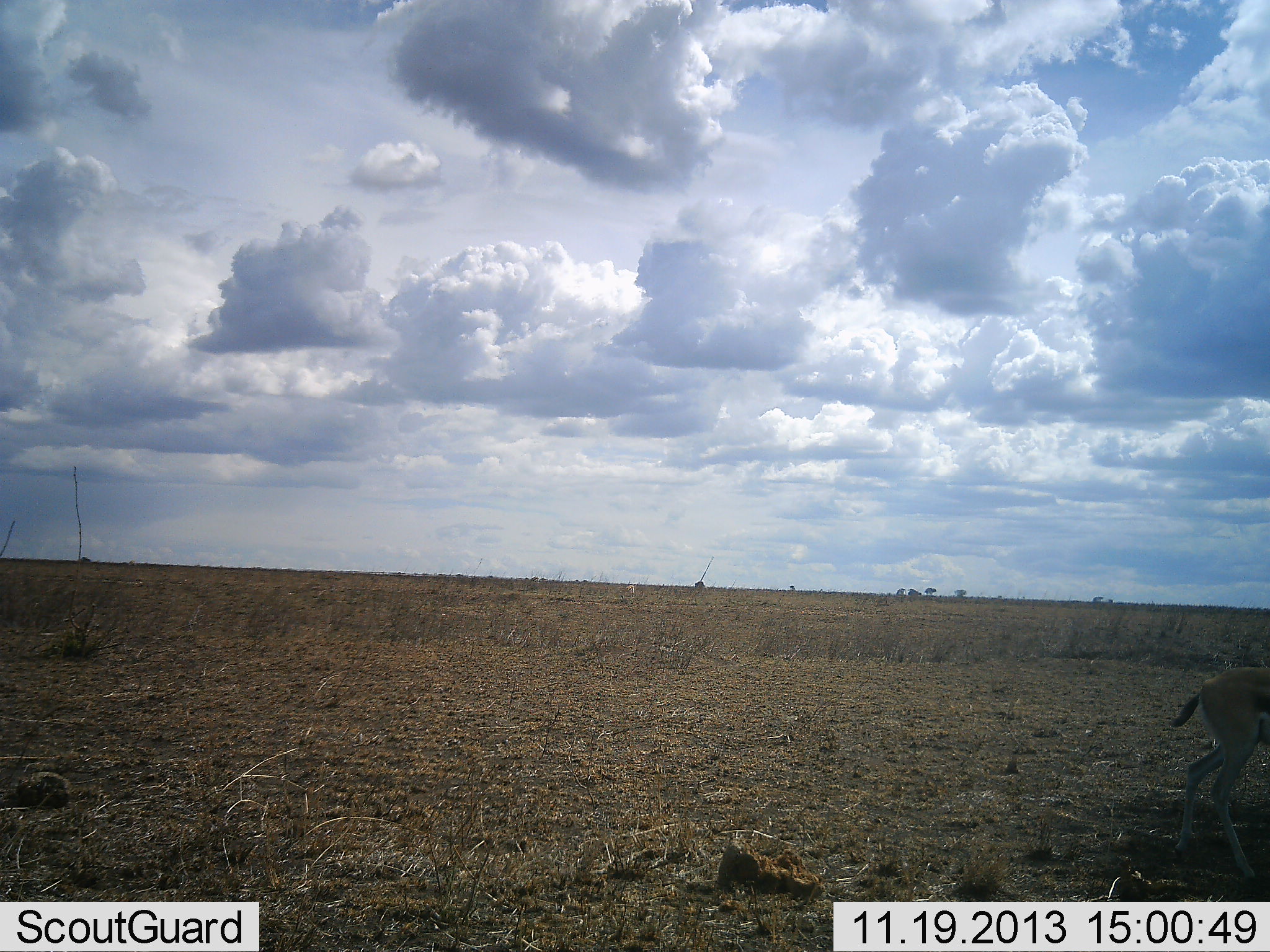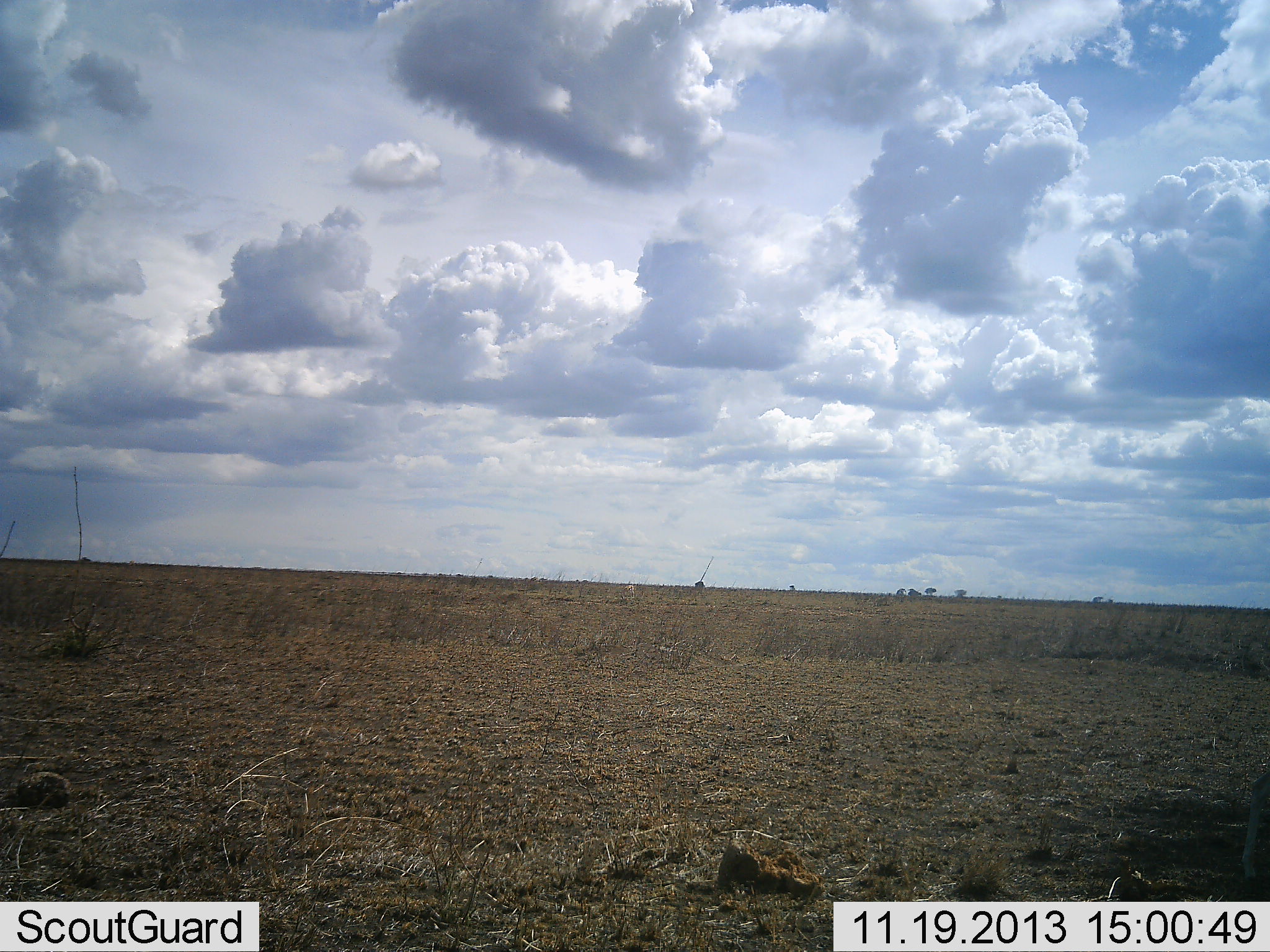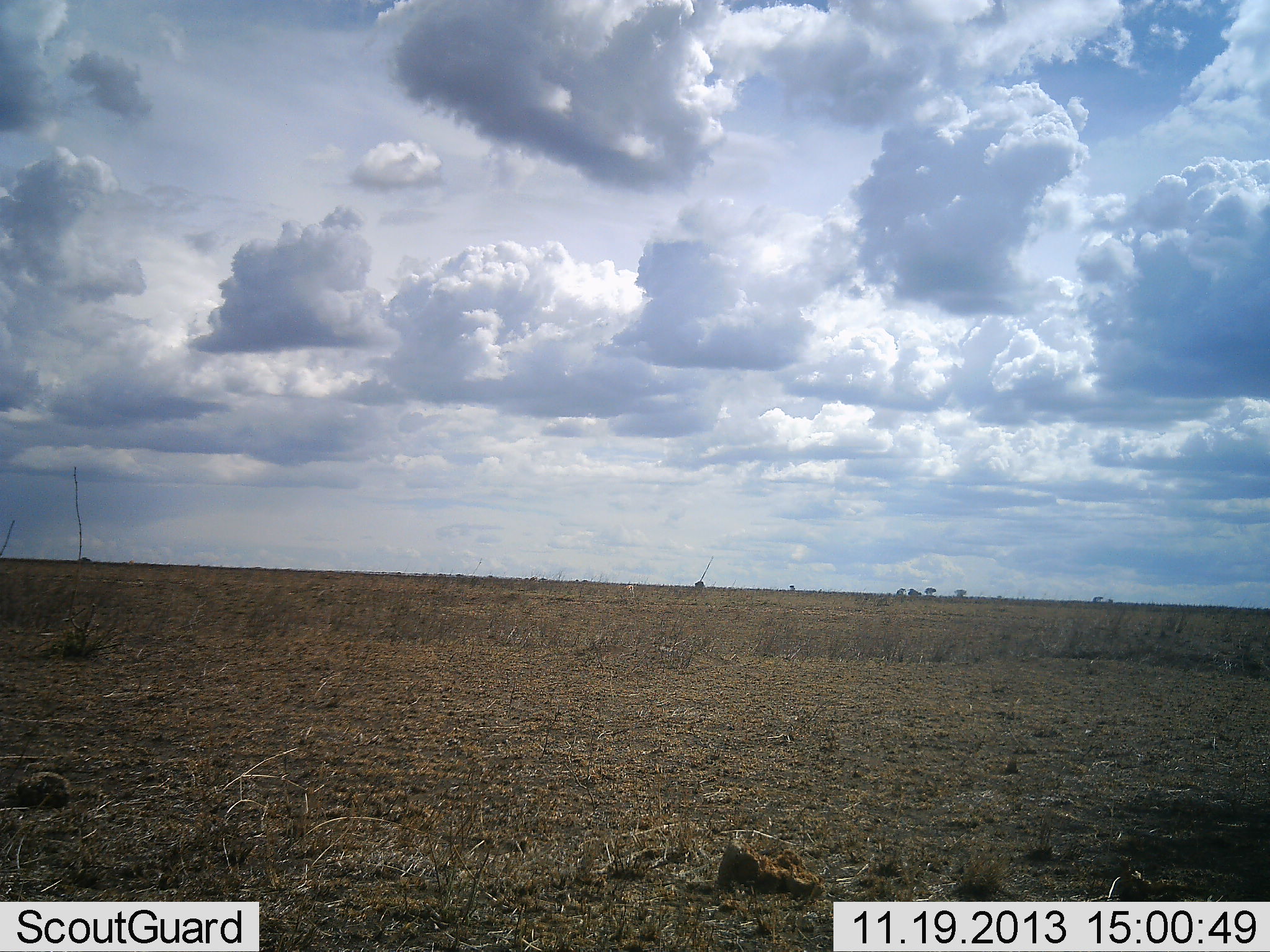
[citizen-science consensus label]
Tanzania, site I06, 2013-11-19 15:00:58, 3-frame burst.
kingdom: Animalia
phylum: Chordata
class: Mammalia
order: Artiodactyla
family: Bovidae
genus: Eudorcas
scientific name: Eudorcas thomsonii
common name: thomson's gazelle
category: gazellethomsons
Gazellethomsons (thomson's gazelle) (Eudorcas thomsonii), count 1. Behavior (volunteer vote fractions): standing 14%, resting 0%, moving 100%, interacting 0%. Young present (vote fraction): 0%. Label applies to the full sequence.